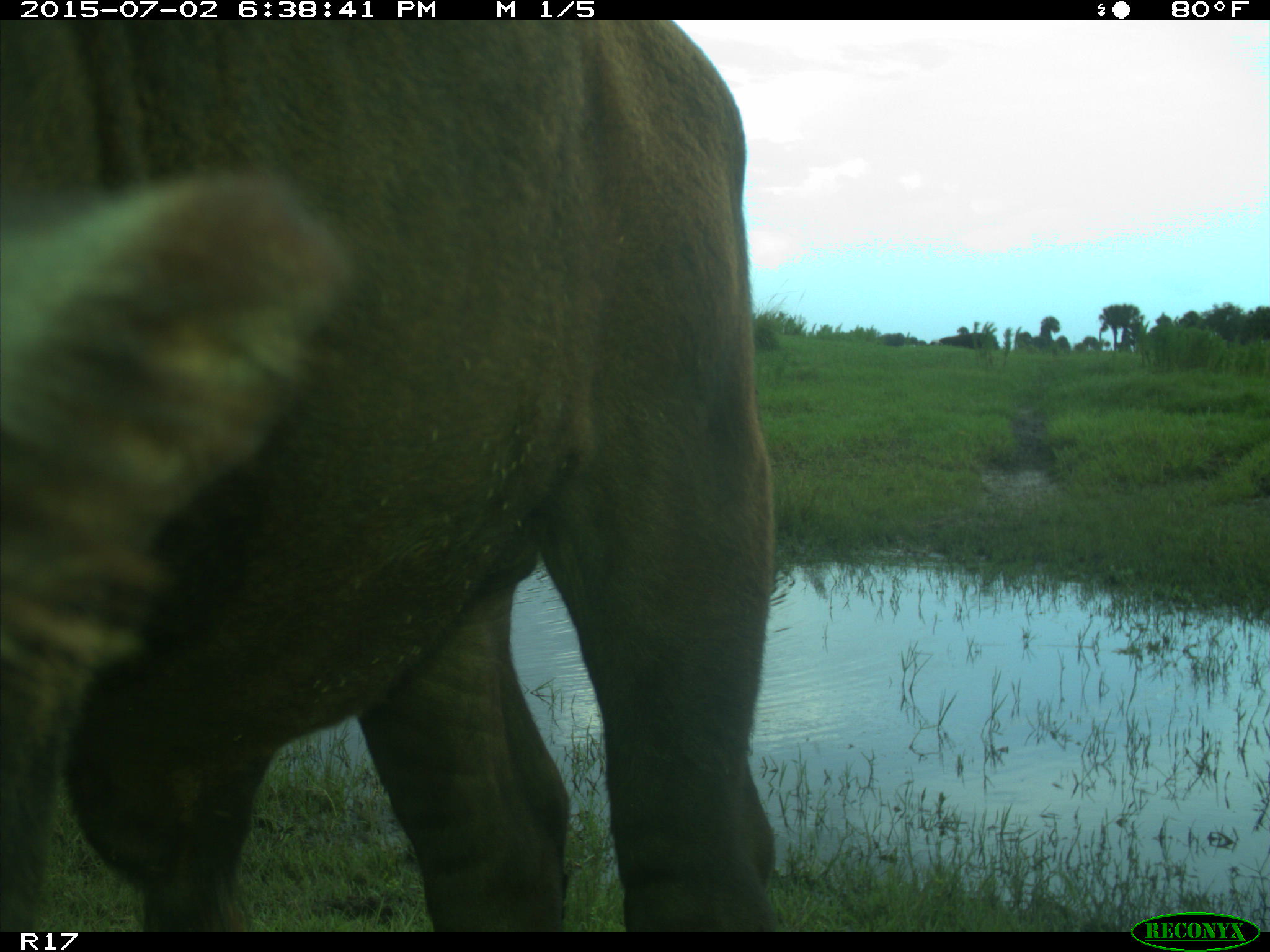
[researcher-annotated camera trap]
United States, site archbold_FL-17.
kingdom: Animalia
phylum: Chordata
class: Mammalia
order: Artiodactyla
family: Bovidae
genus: Bos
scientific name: Bos taurus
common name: domestic cow